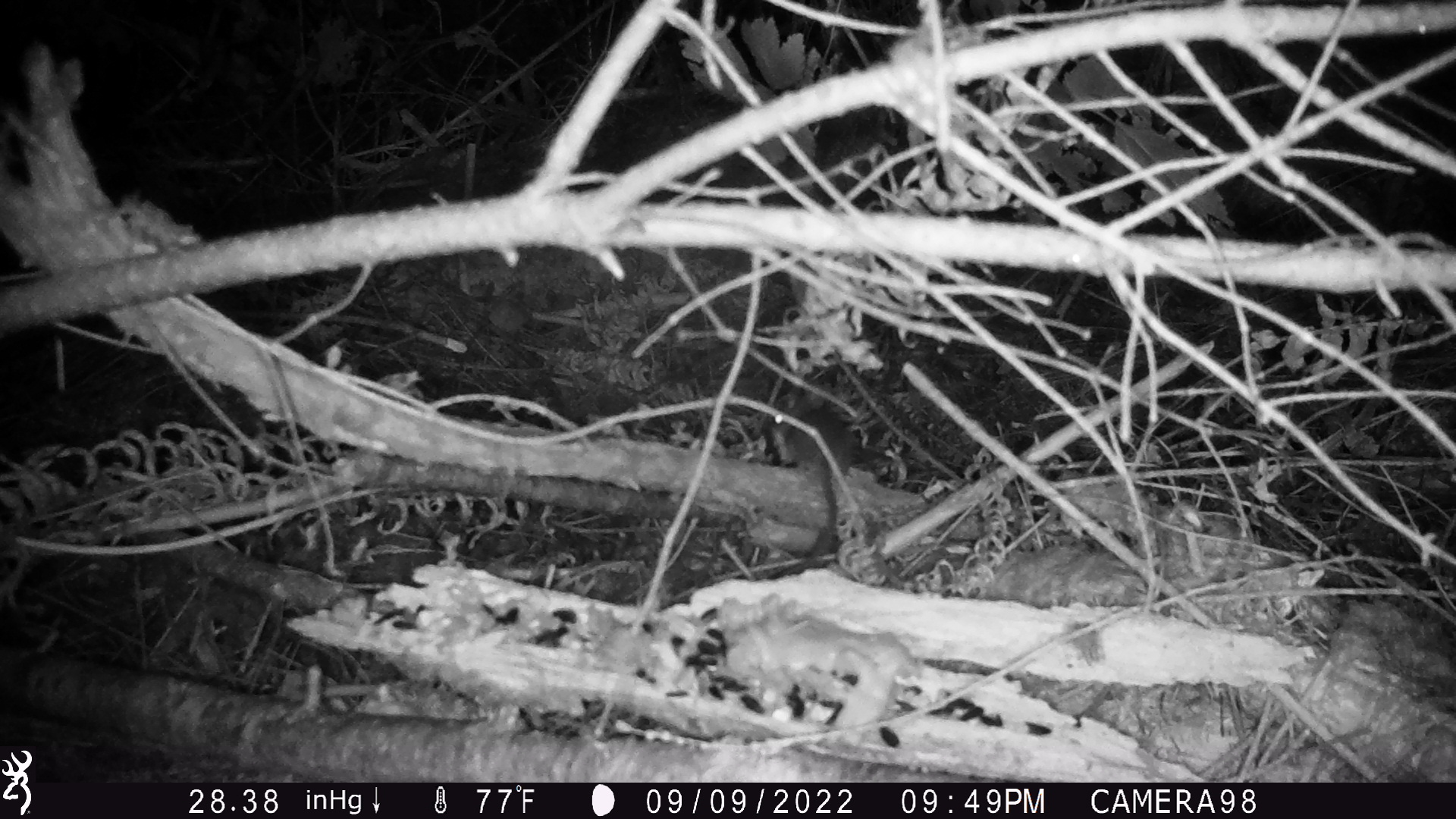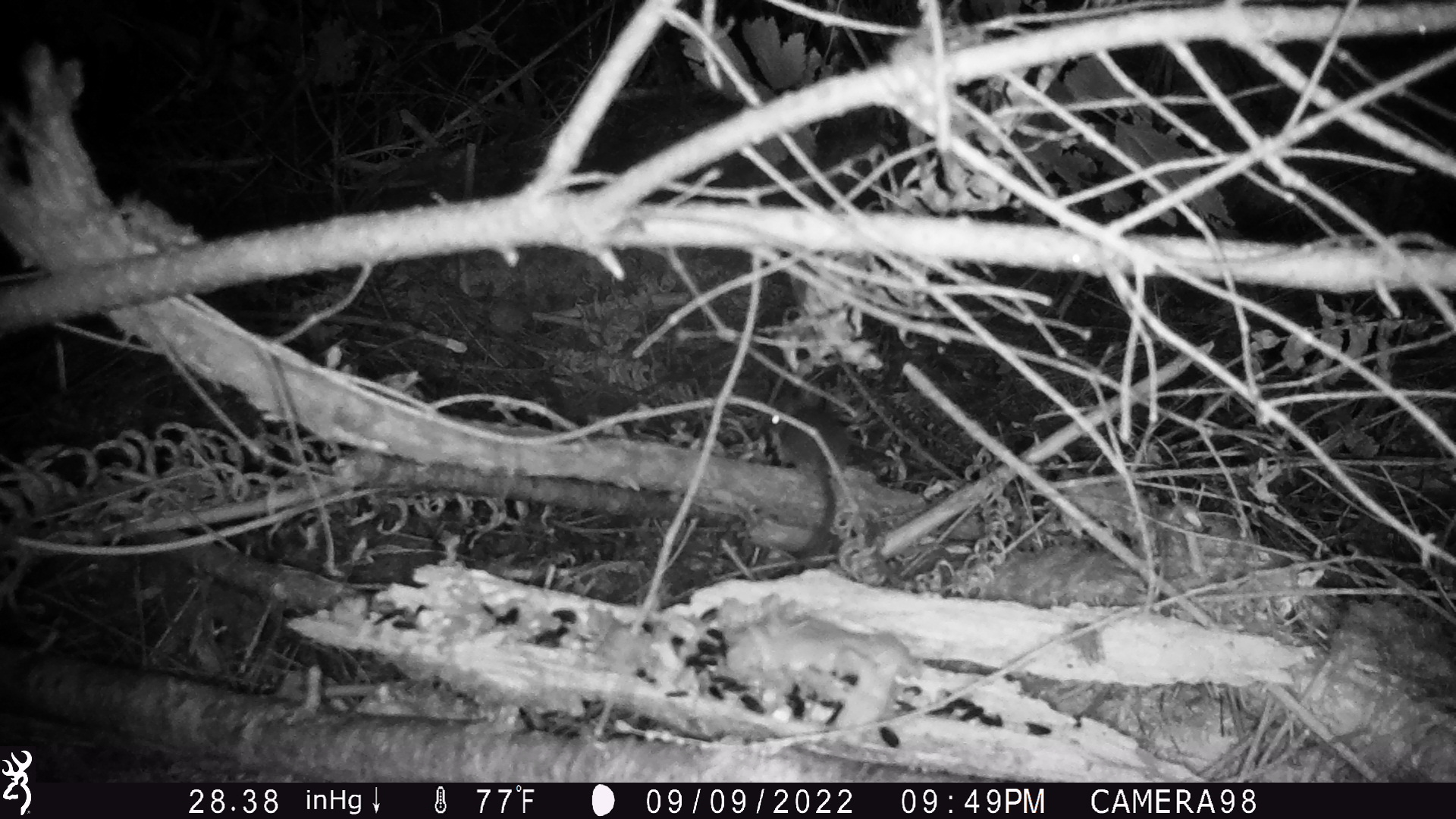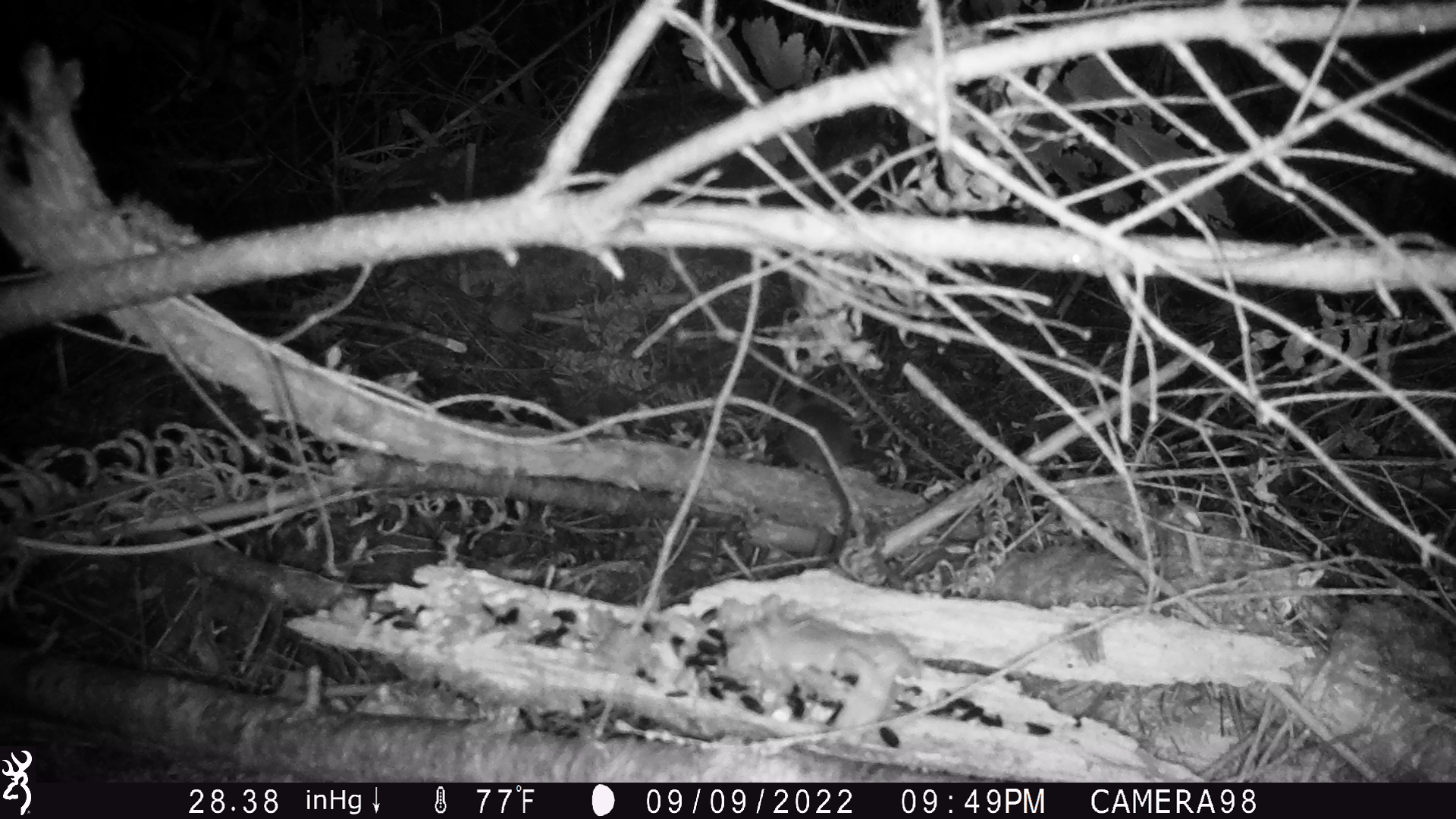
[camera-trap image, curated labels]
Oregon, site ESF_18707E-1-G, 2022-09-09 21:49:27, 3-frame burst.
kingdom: Animalia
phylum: Chordata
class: Mammalia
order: Rodentia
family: Cricetidae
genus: Neotoma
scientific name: Neotoma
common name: woodrats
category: neotoma species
Neotoma species (woodrats) (Neotoma).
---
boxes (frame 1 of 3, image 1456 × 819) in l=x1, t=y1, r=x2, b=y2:
neotoma species: l=741, t=356, r=879, b=576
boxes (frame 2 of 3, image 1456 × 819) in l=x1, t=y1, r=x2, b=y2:
neotoma species: l=734, t=388, r=860, b=592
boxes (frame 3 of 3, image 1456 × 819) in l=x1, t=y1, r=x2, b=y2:
neotoma species: l=742, t=384, r=906, b=575